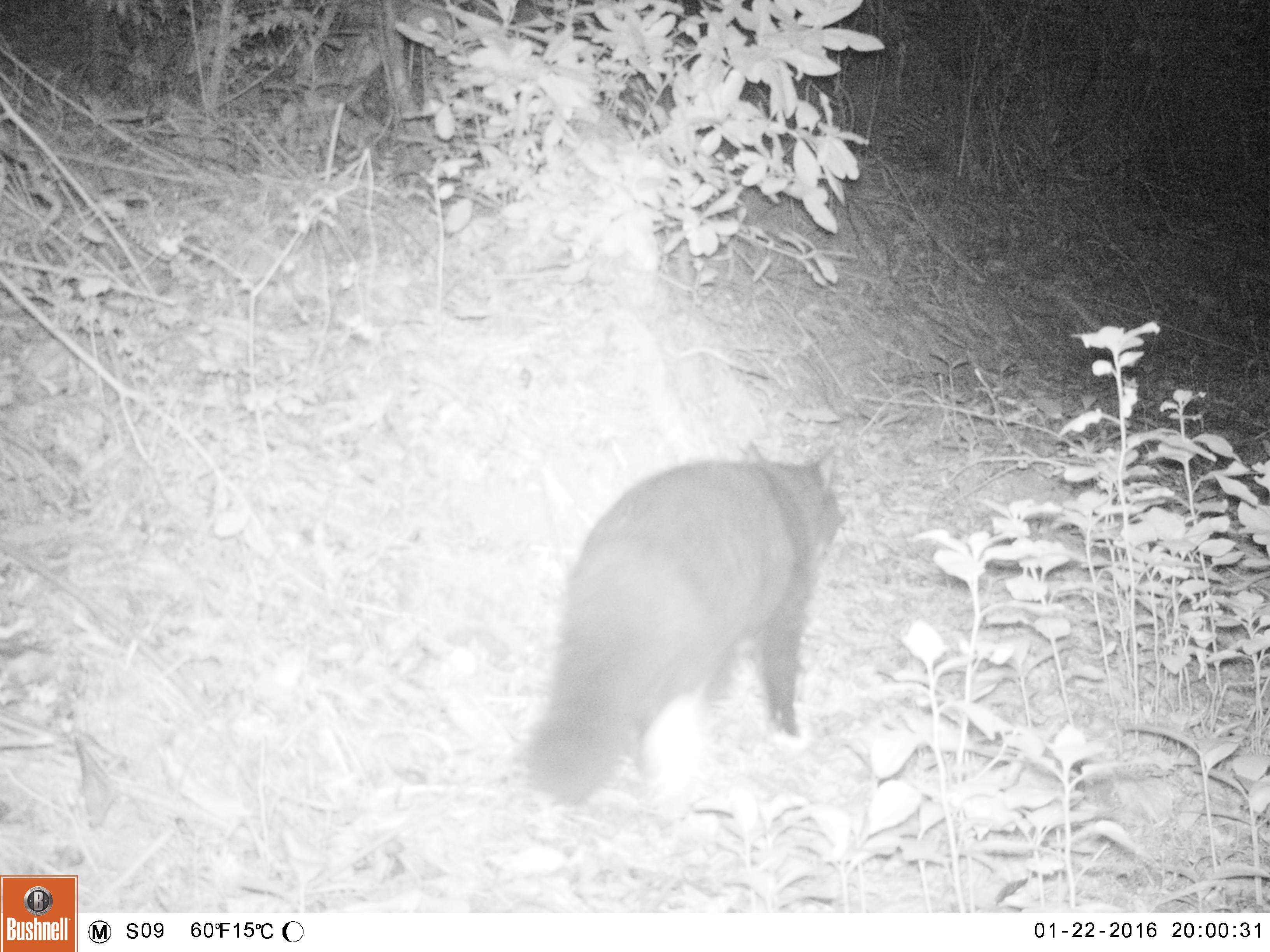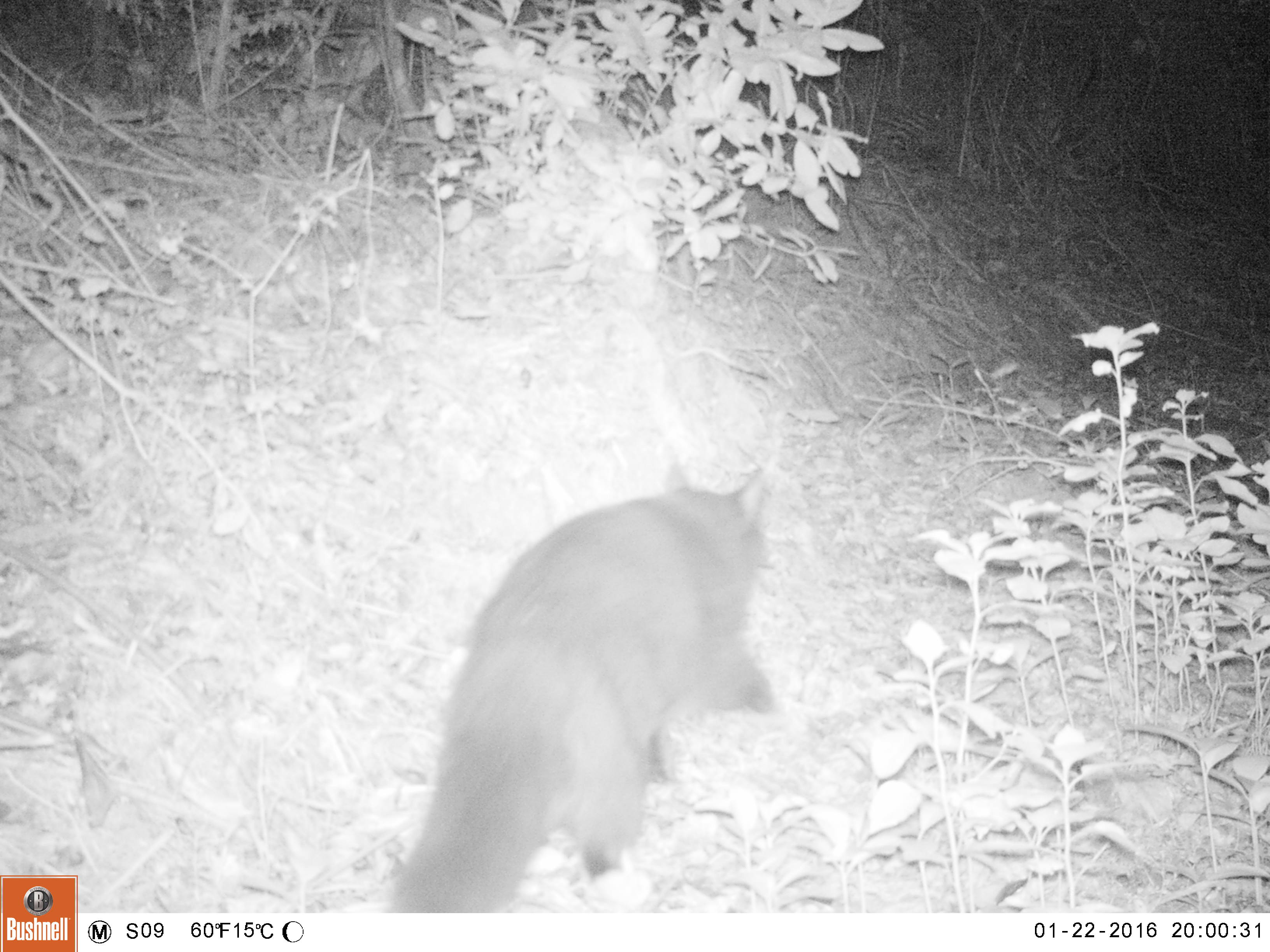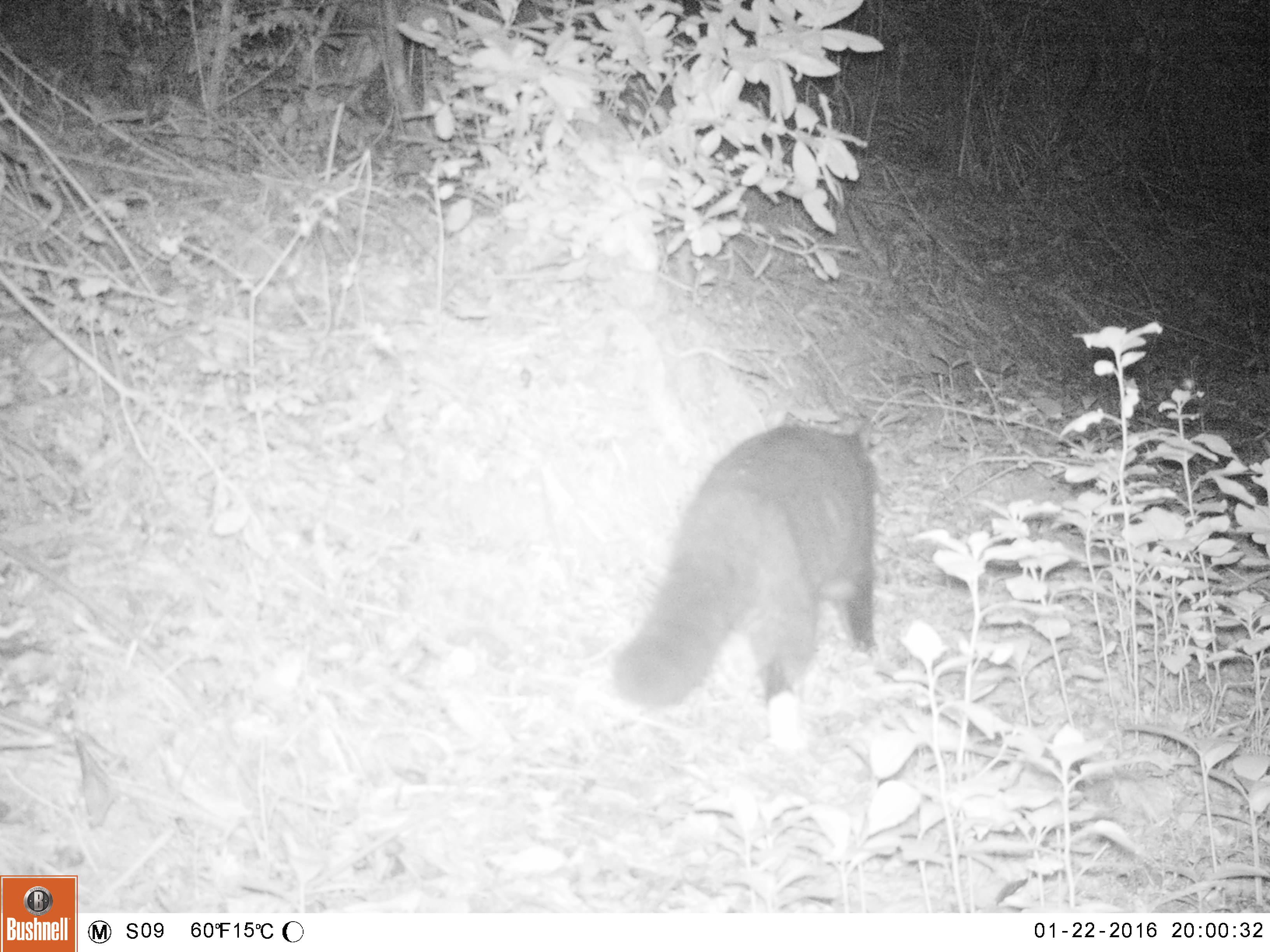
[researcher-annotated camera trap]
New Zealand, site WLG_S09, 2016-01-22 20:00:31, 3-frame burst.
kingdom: Animalia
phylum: Chordata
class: Mammalia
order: Carnivora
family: Felidae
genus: Felis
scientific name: Felis catus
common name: domestic cat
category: cat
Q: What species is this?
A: Cat (domestic cat) (Felis catus).